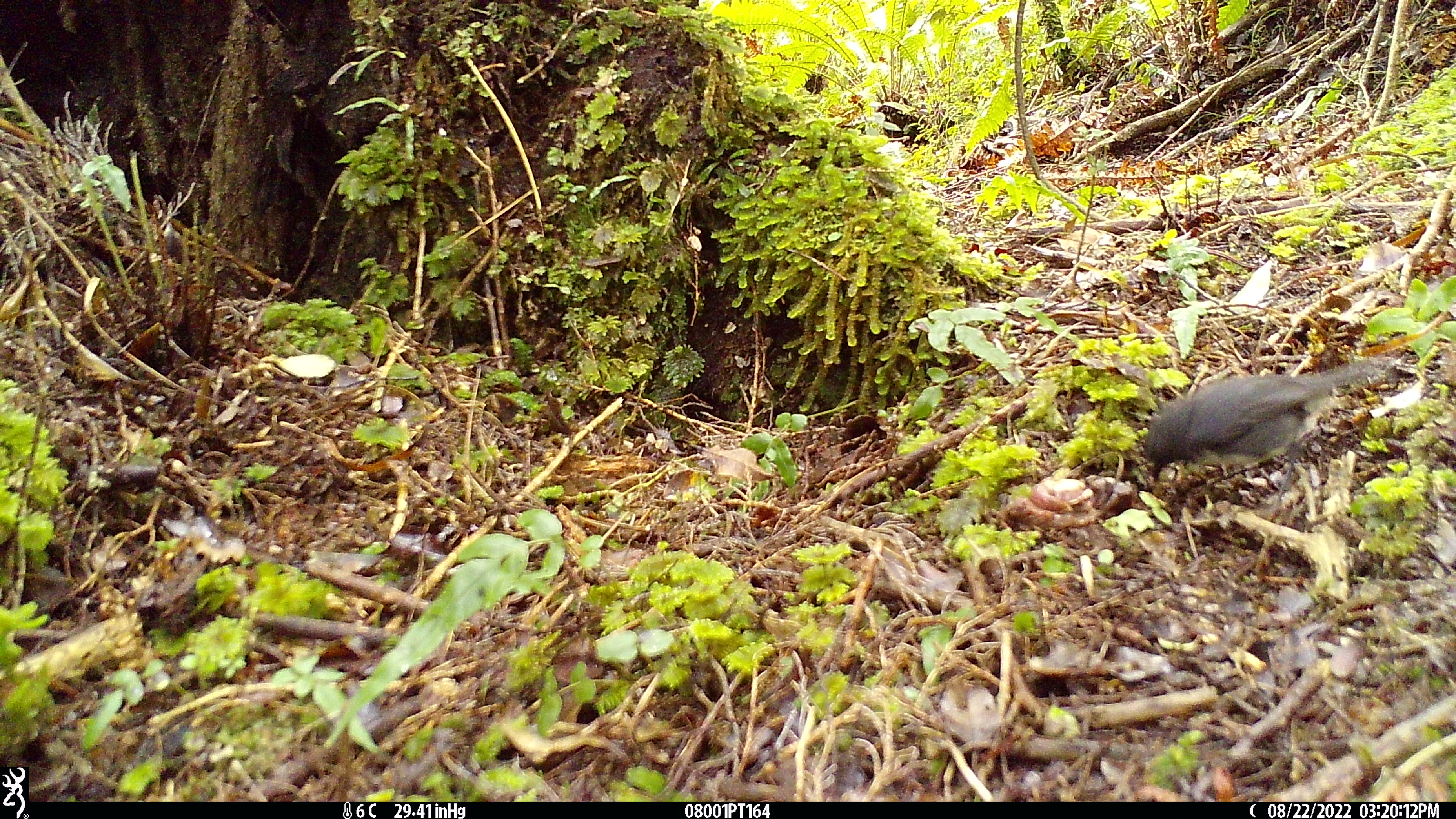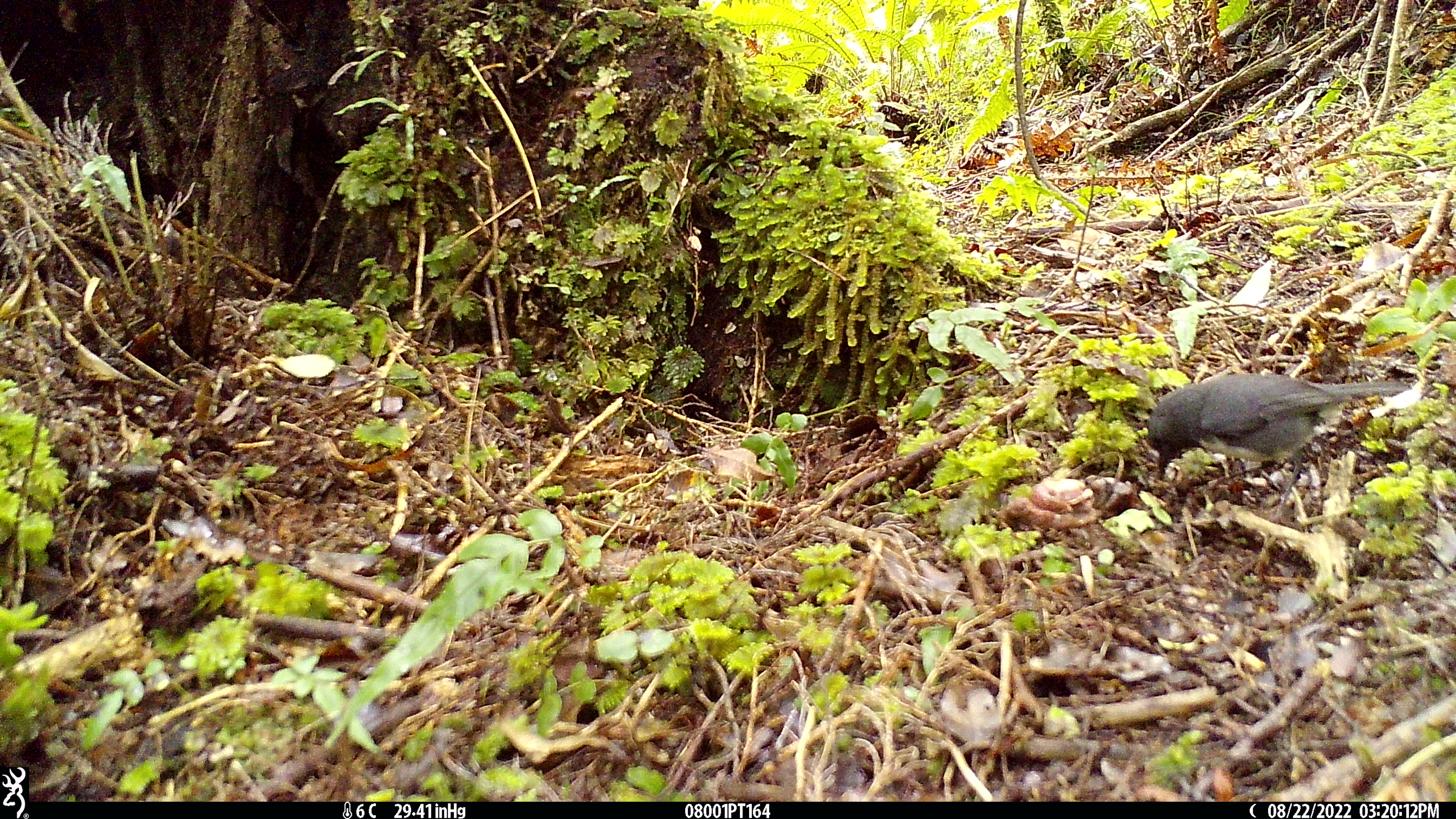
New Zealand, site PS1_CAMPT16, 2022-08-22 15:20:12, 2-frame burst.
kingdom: Animalia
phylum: Chordata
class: Aves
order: Passeriformes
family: Petroicidae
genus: Petroica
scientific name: Petroica australis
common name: new zealand robin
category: robin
Robin (new zealand robin) (Petroica australis).